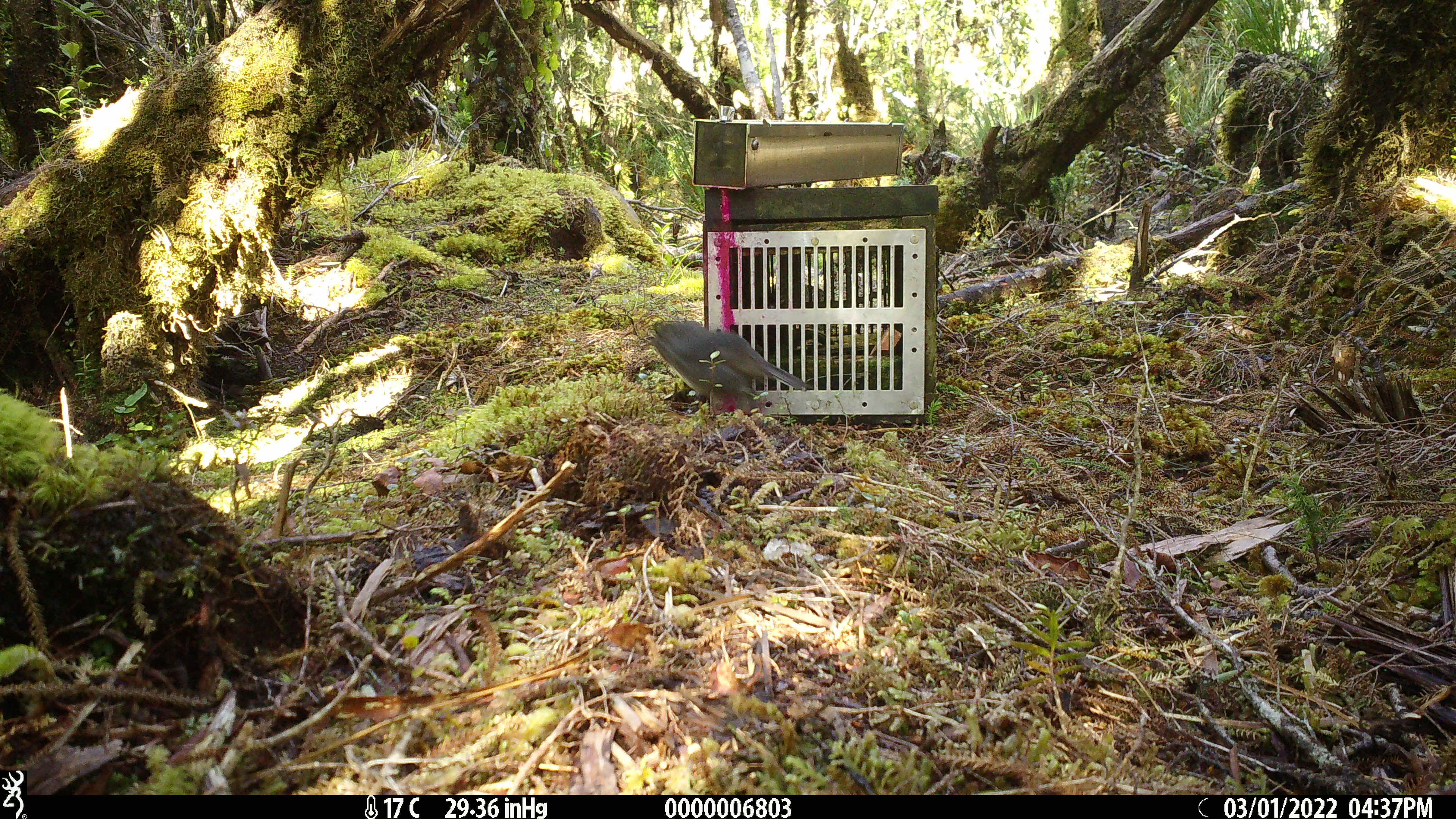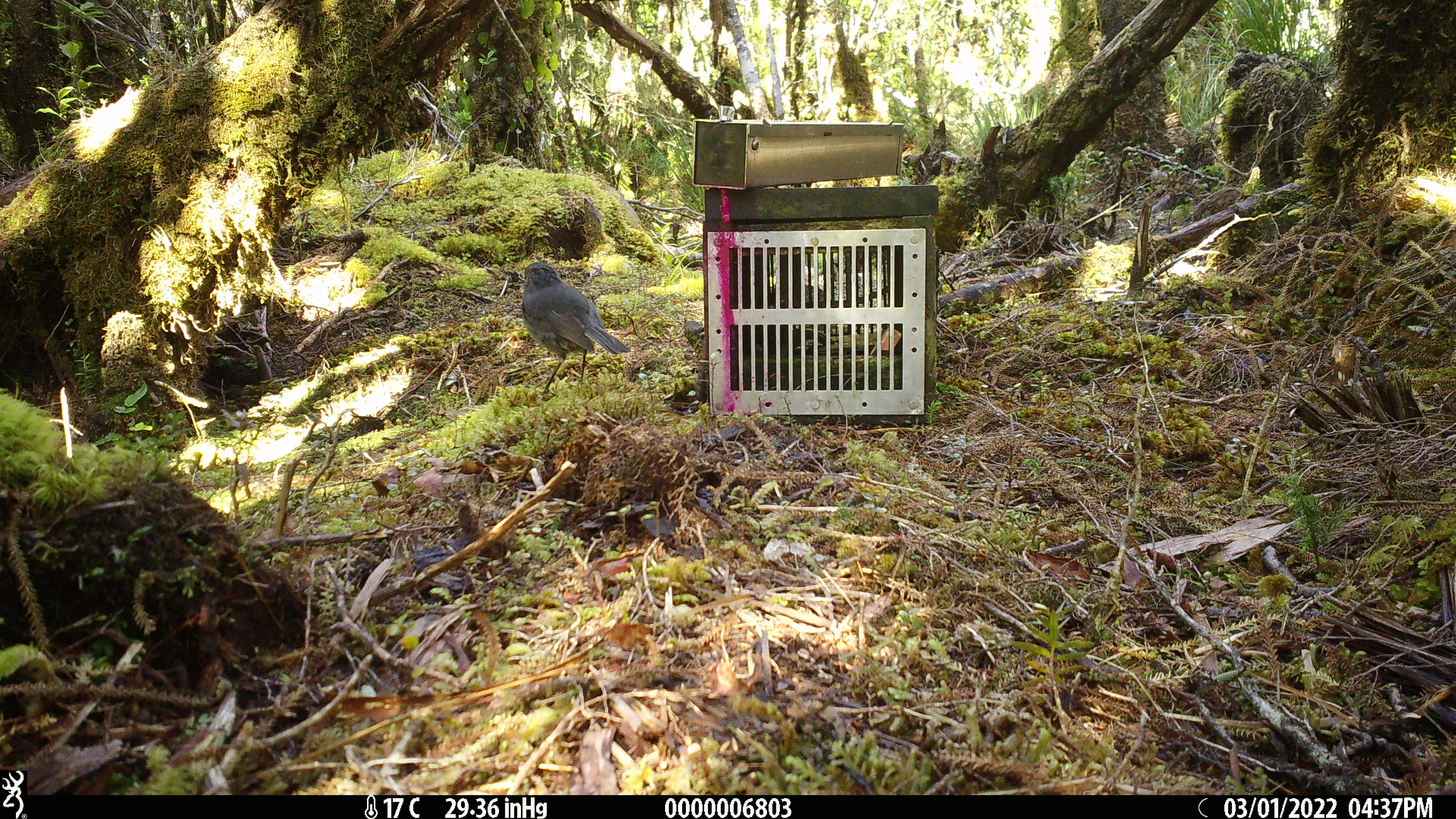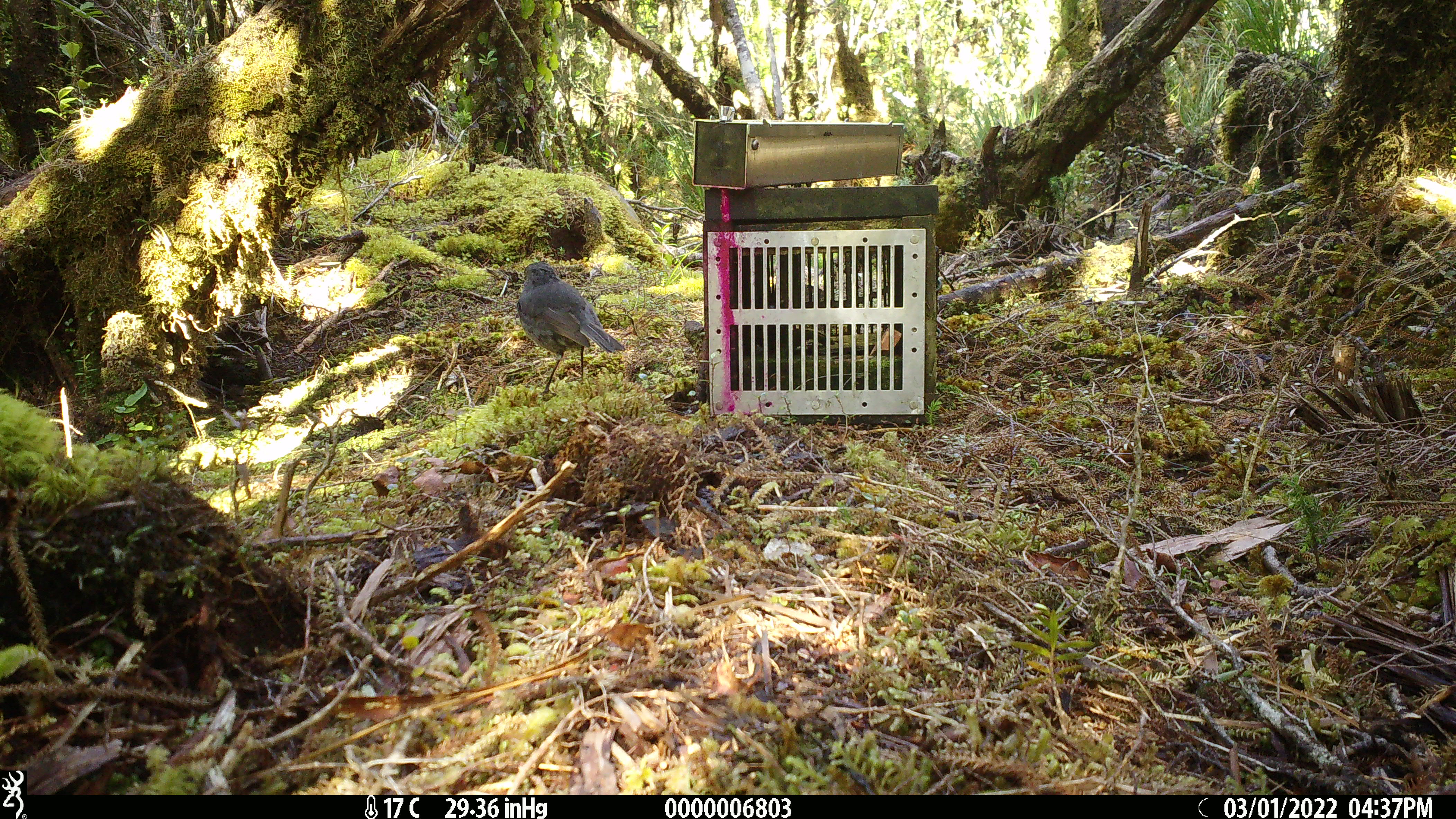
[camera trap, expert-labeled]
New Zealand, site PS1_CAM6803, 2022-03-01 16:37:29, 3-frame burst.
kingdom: Animalia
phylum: Chordata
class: Aves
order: Passeriformes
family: Petroicidae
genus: Petroica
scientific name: Petroica australis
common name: new zealand robin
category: robin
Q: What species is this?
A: Robin (new zealand robin) (Petroica australis).